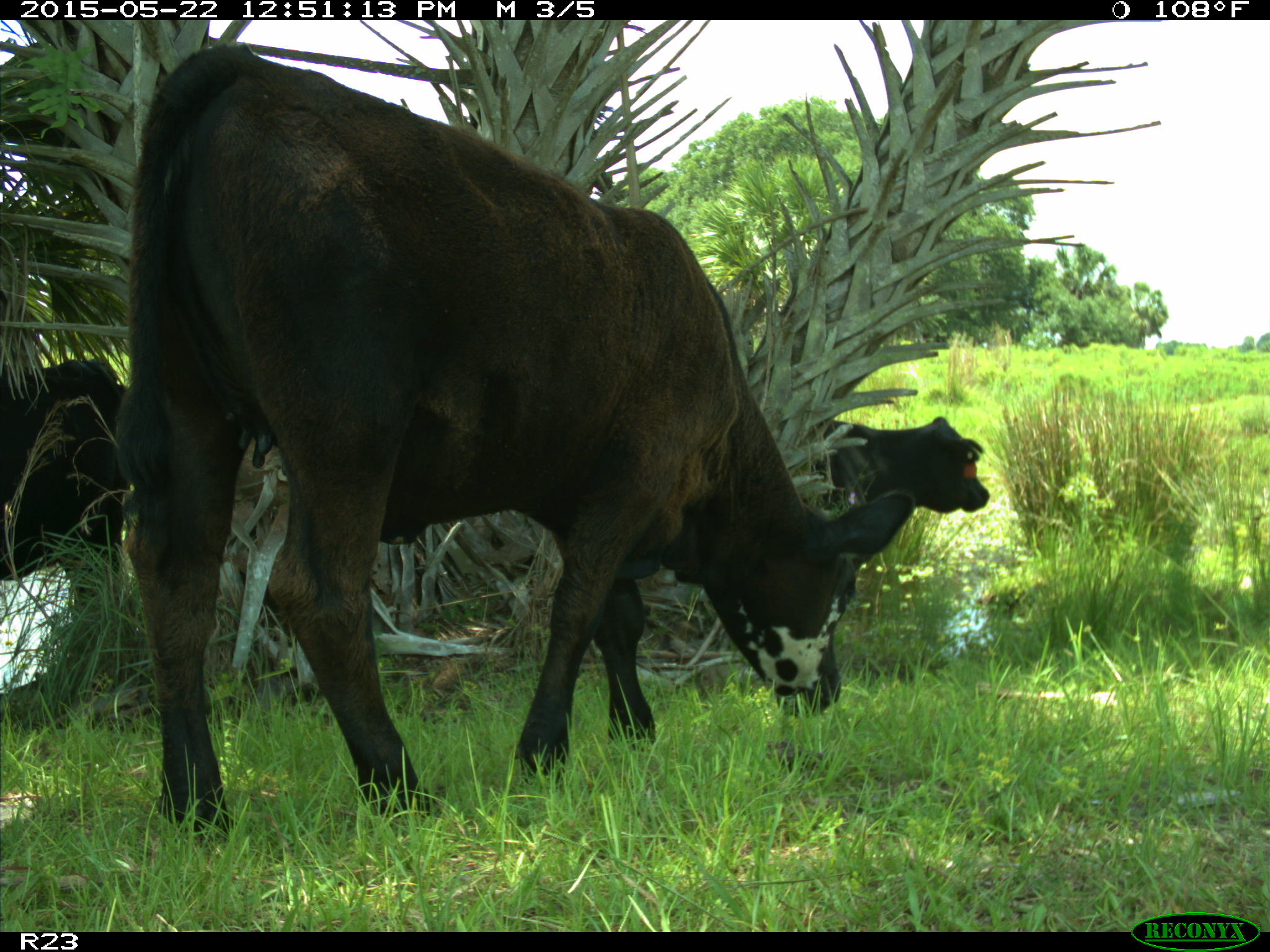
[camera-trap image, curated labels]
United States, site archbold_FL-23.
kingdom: Animalia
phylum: Chordata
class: Mammalia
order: Artiodactyla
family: Bovidae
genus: Bos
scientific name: Bos taurus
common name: domestic cow